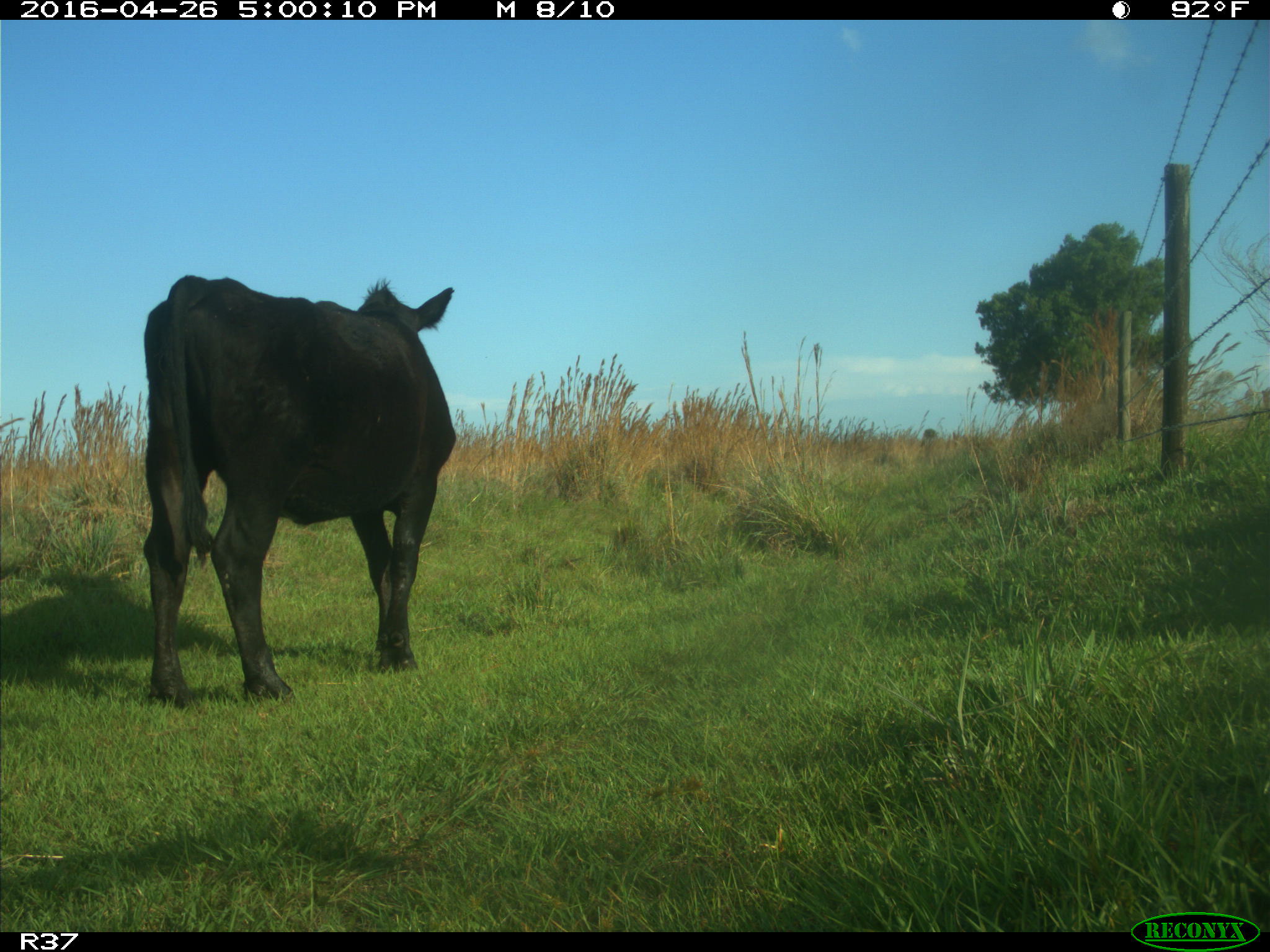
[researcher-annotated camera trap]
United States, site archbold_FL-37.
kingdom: Animalia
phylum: Chordata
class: Mammalia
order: Artiodactyla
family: Bovidae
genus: Bos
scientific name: Bos taurus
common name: domestic cow